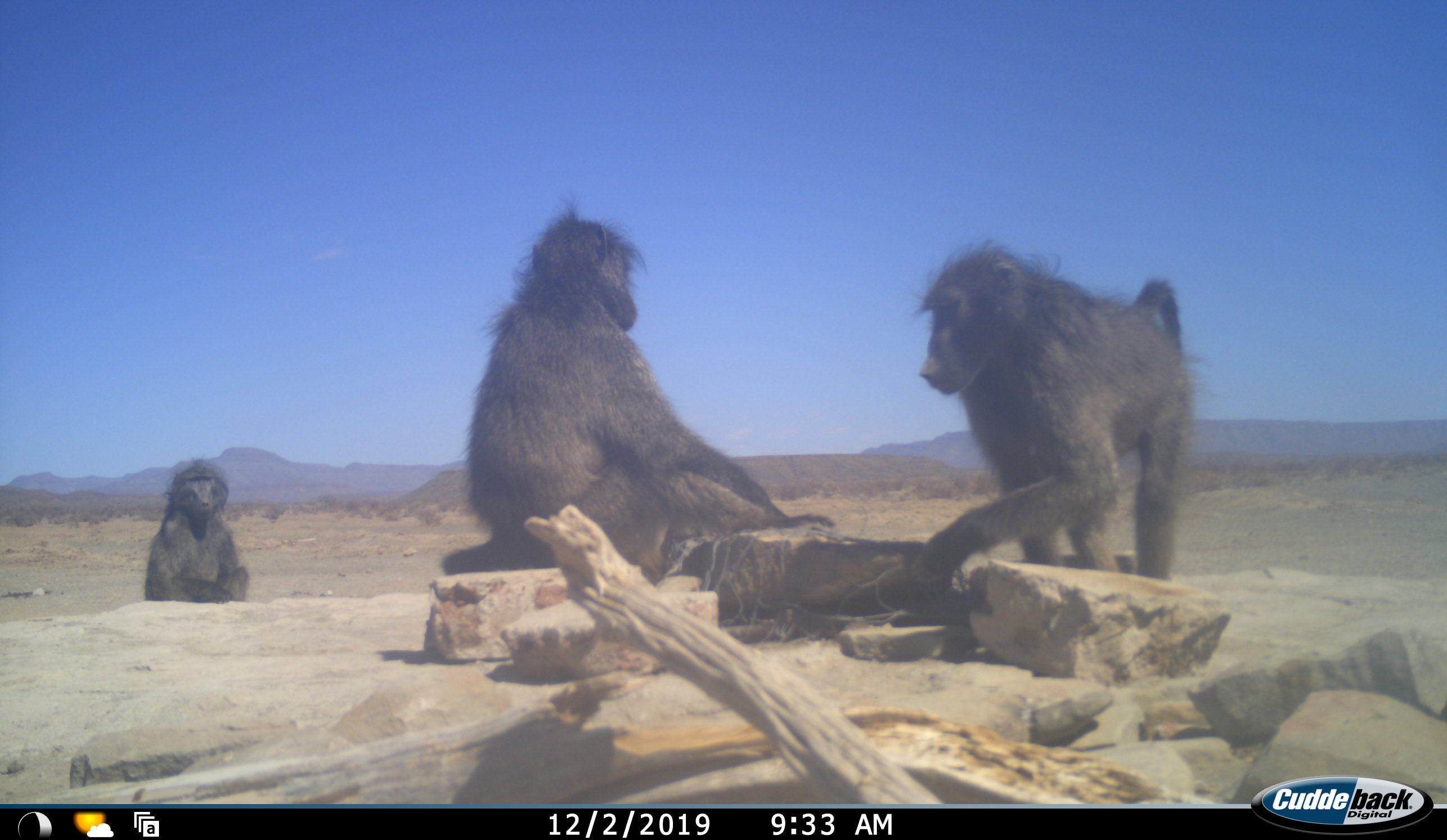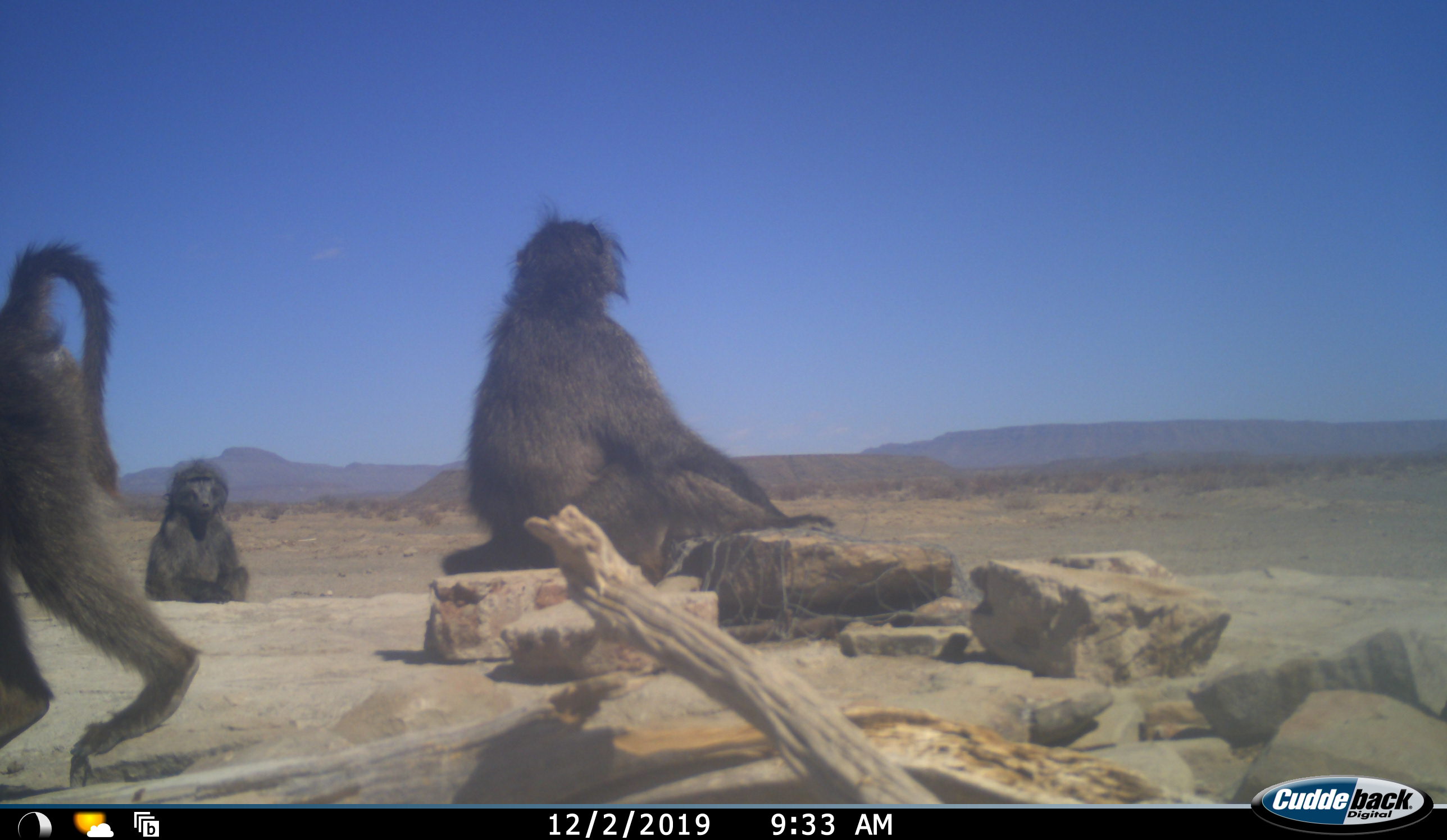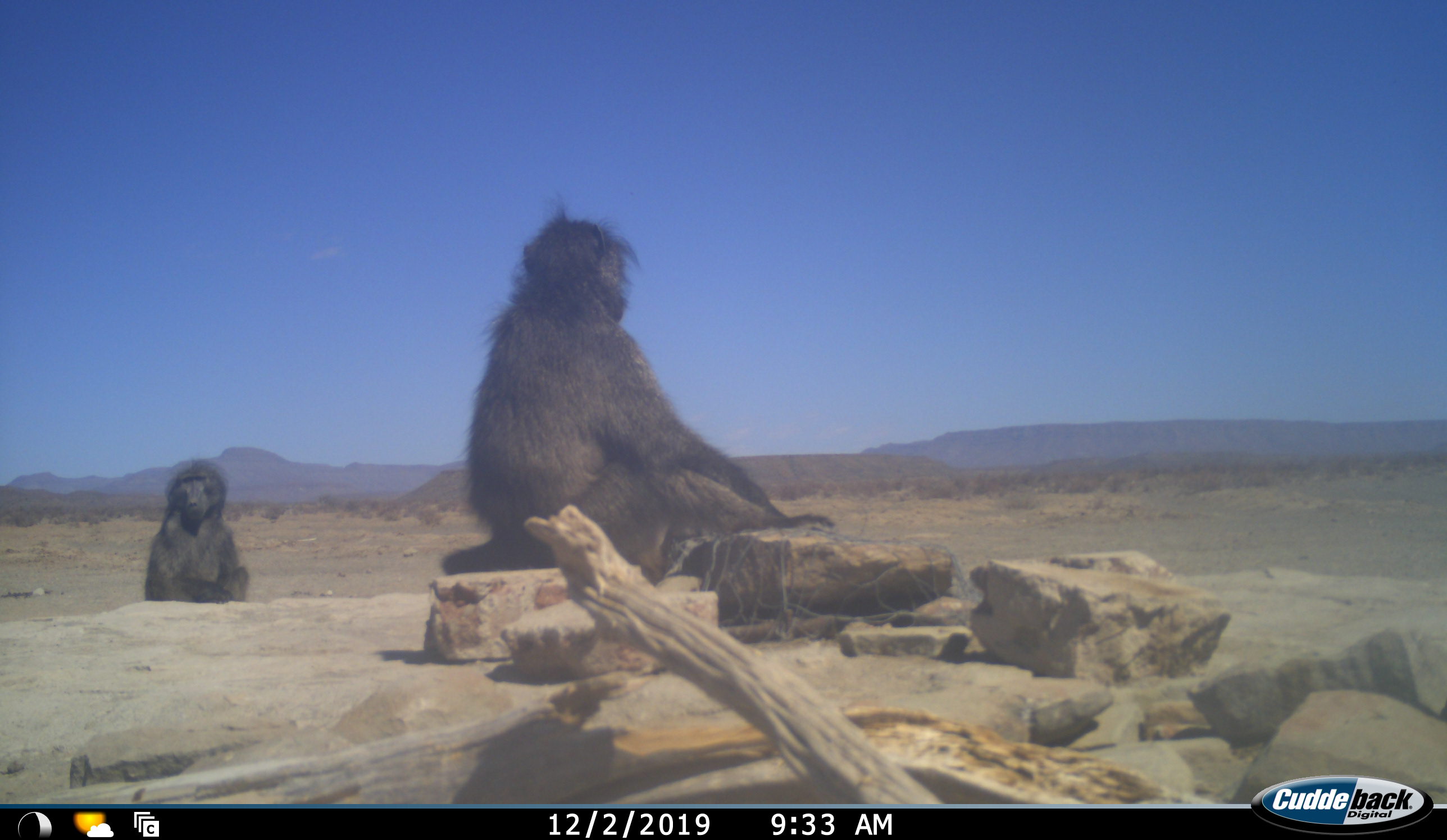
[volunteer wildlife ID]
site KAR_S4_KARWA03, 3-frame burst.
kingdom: Animalia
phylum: Chordata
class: Mammalia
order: Primates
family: Cercopithecidae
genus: Papio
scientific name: Papio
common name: baboon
Baboon (Papio), count 3. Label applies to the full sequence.